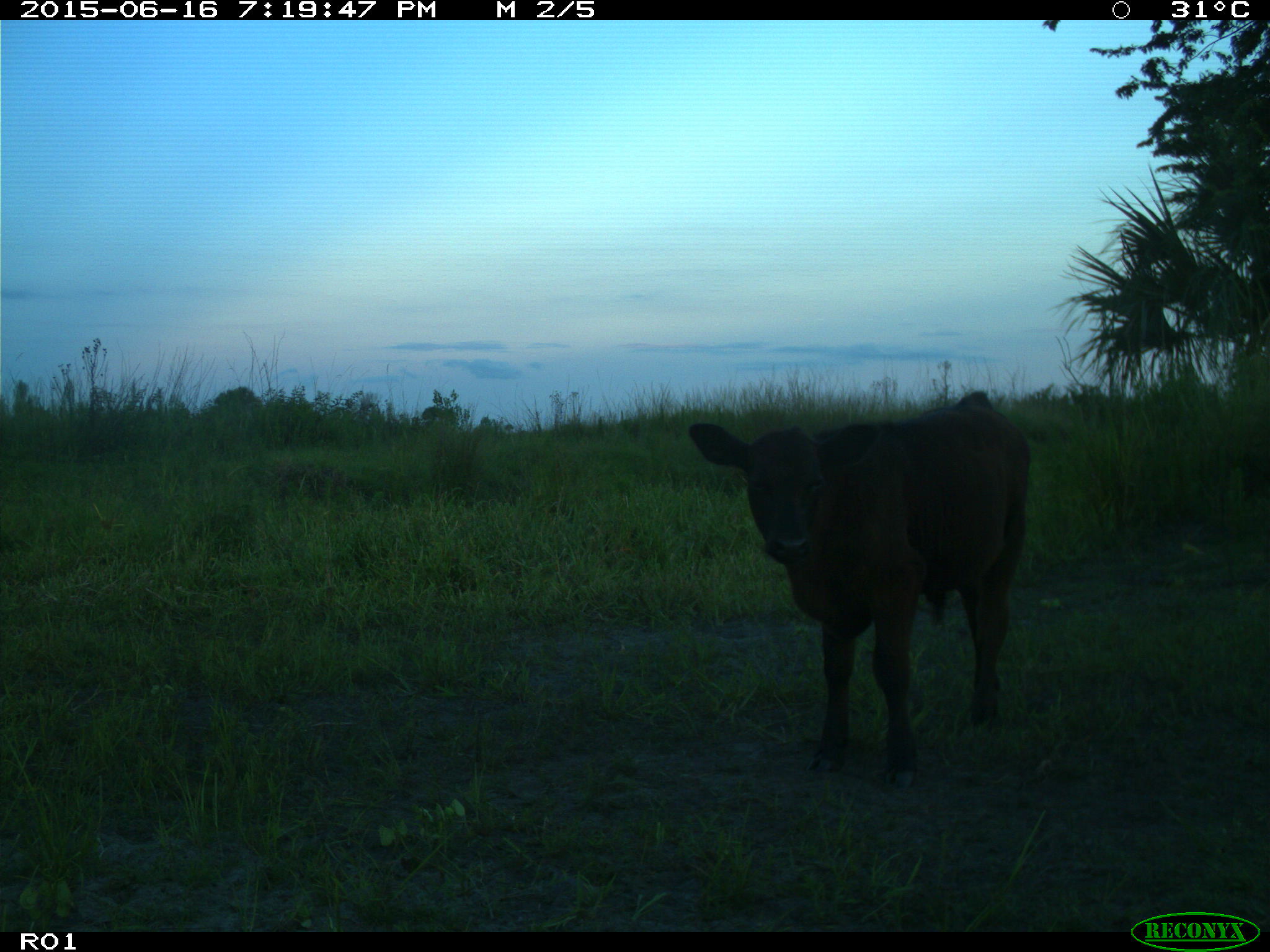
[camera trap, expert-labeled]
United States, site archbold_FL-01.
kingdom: Animalia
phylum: Chordata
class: Mammalia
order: Artiodactyla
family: Bovidae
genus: Bos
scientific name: Bos taurus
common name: domestic cow